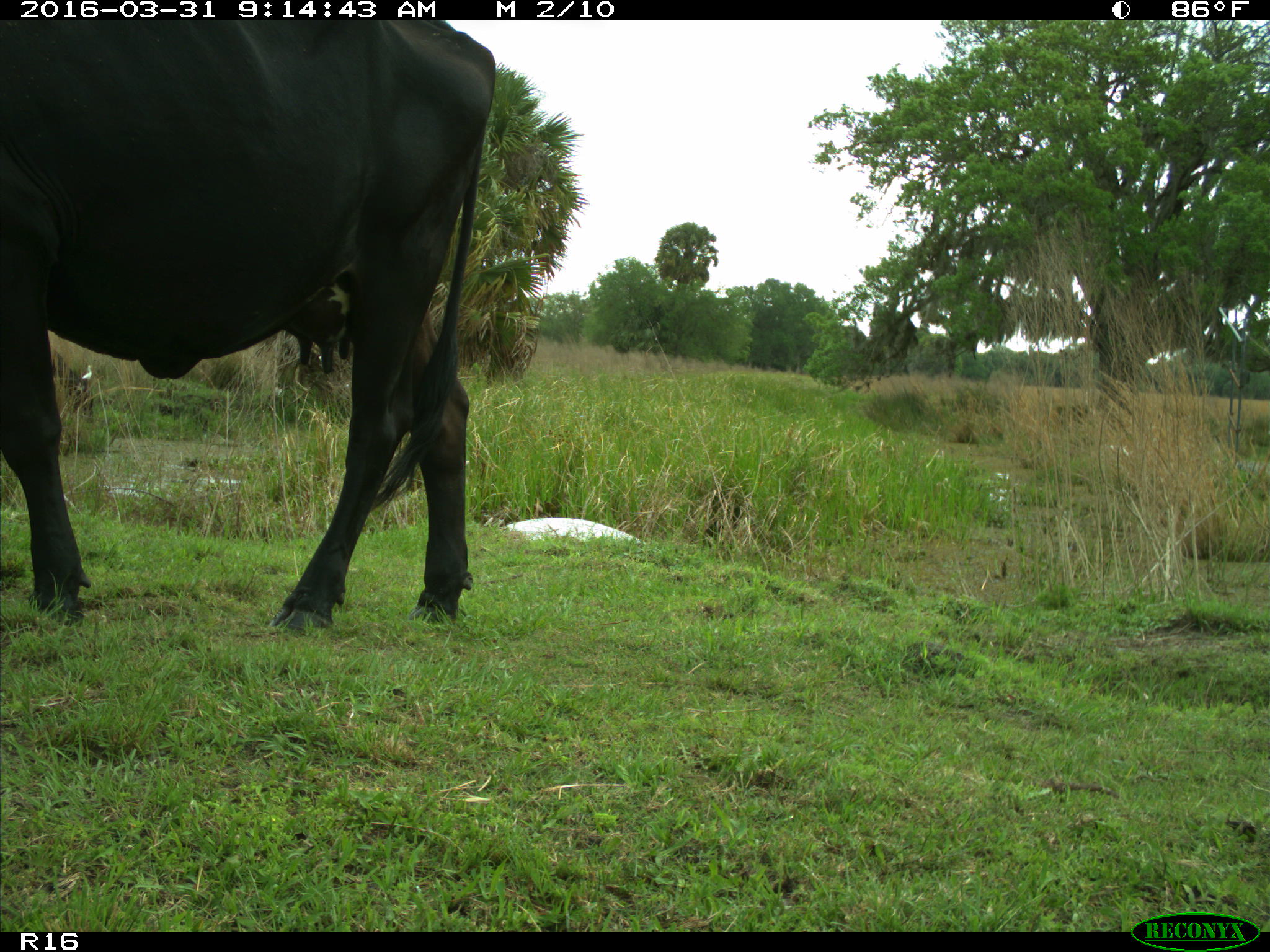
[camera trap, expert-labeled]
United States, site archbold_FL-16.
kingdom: Animalia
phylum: Chordata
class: Mammalia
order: Artiodactyla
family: Bovidae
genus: Bos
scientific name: Bos taurus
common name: domestic cow